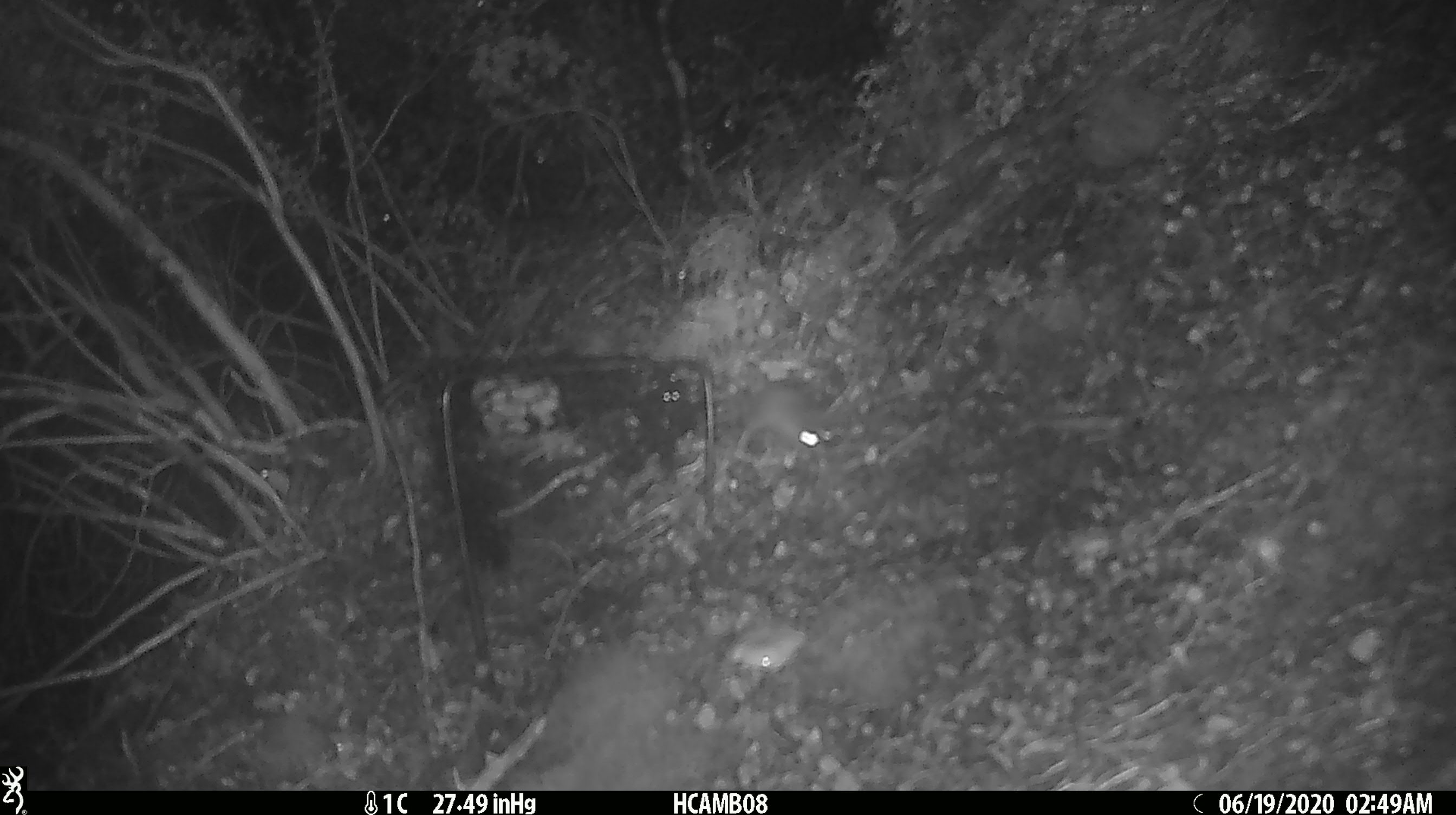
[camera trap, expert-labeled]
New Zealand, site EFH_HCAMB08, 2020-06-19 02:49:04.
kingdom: Animalia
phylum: Chordata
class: Mammalia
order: Rodentia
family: Muridae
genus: Mus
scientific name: Mus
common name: mouse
Mouse (Mus).